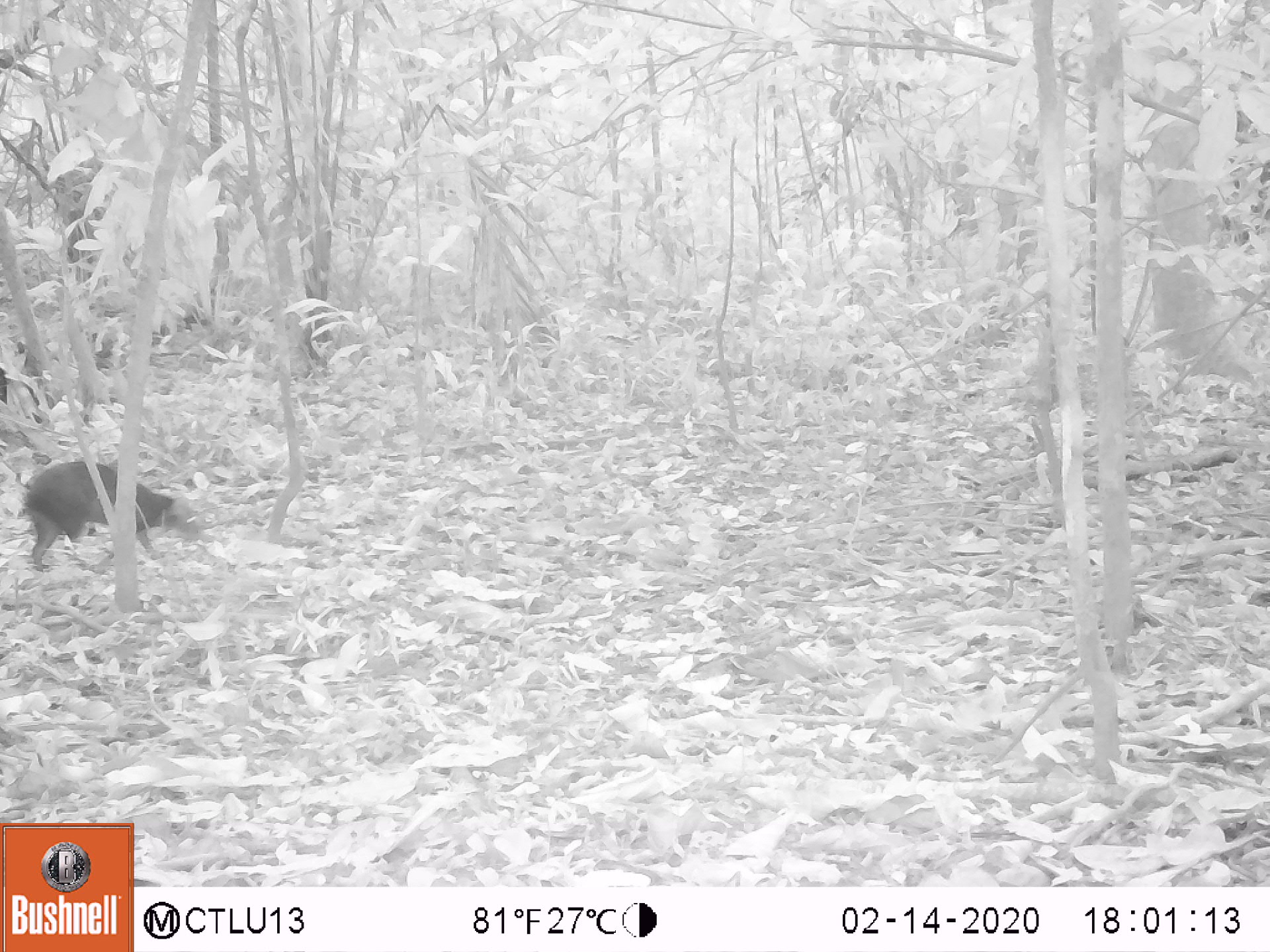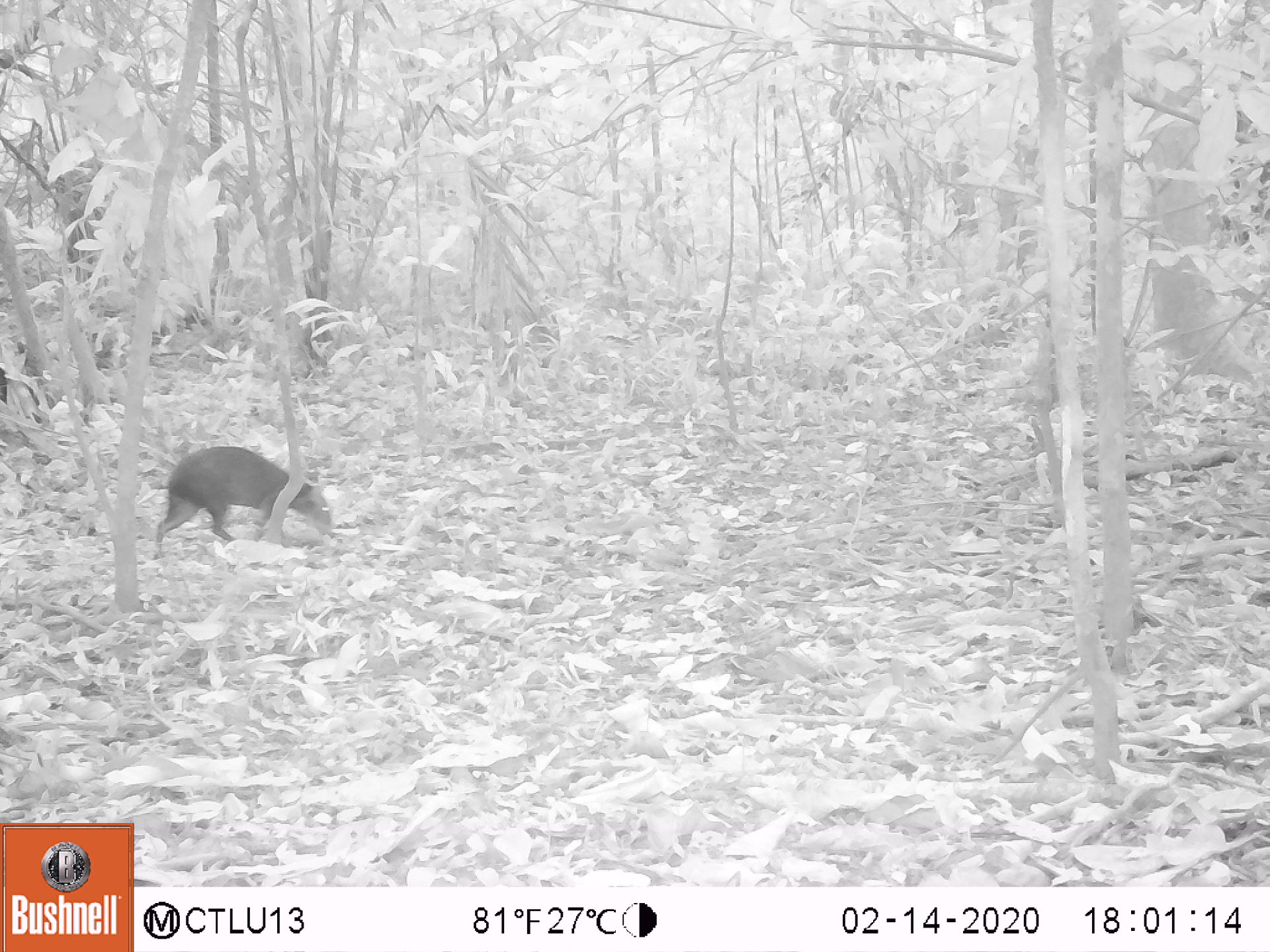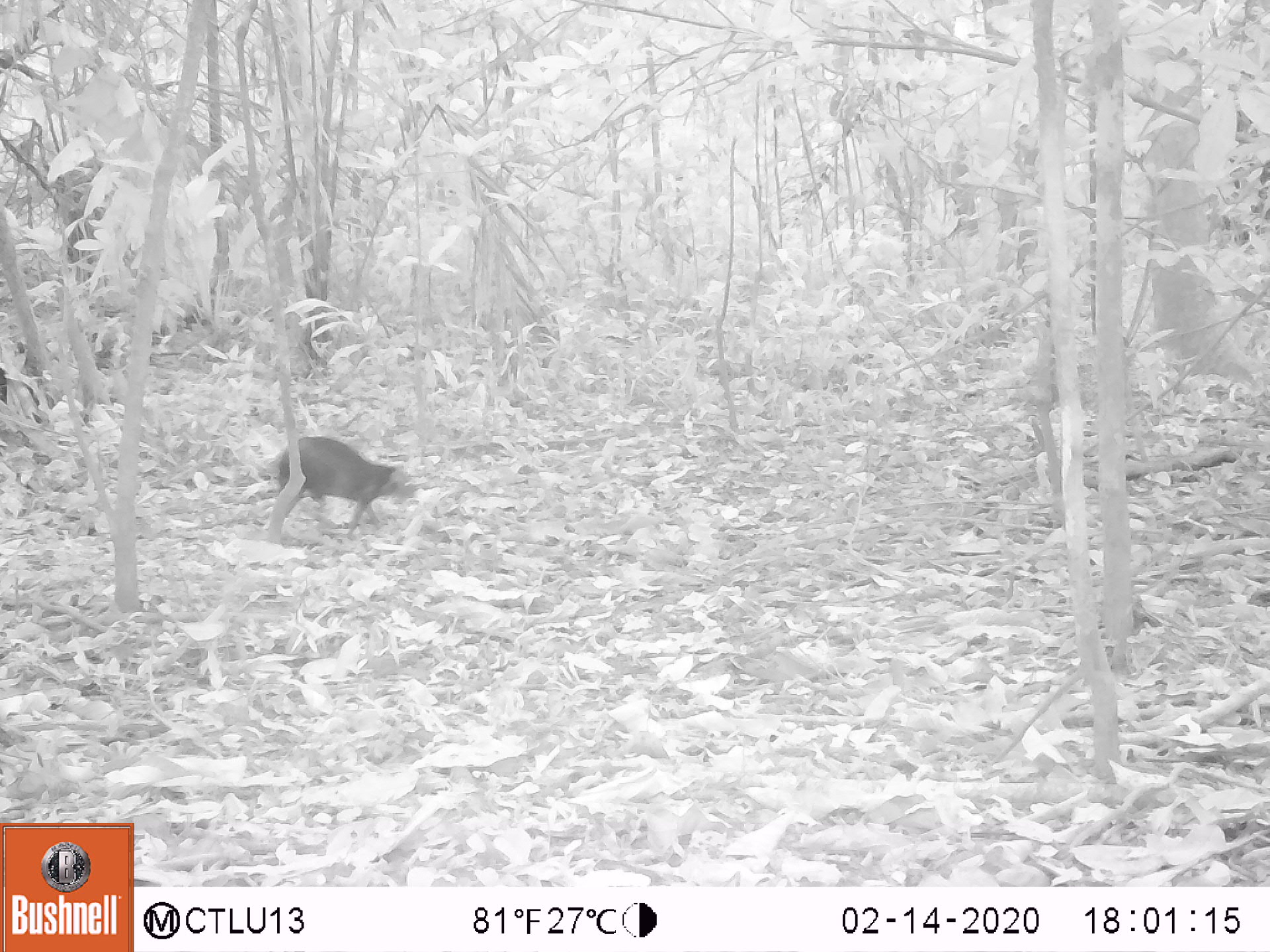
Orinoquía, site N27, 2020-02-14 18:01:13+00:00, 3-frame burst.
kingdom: Animalia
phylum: Chordata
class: Mammalia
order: Rodentia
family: Dasyproctidae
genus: Dasyprocta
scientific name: Dasyprocta fuliginosa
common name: black agouti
Black agouti (Dasyprocta fuliginosa).